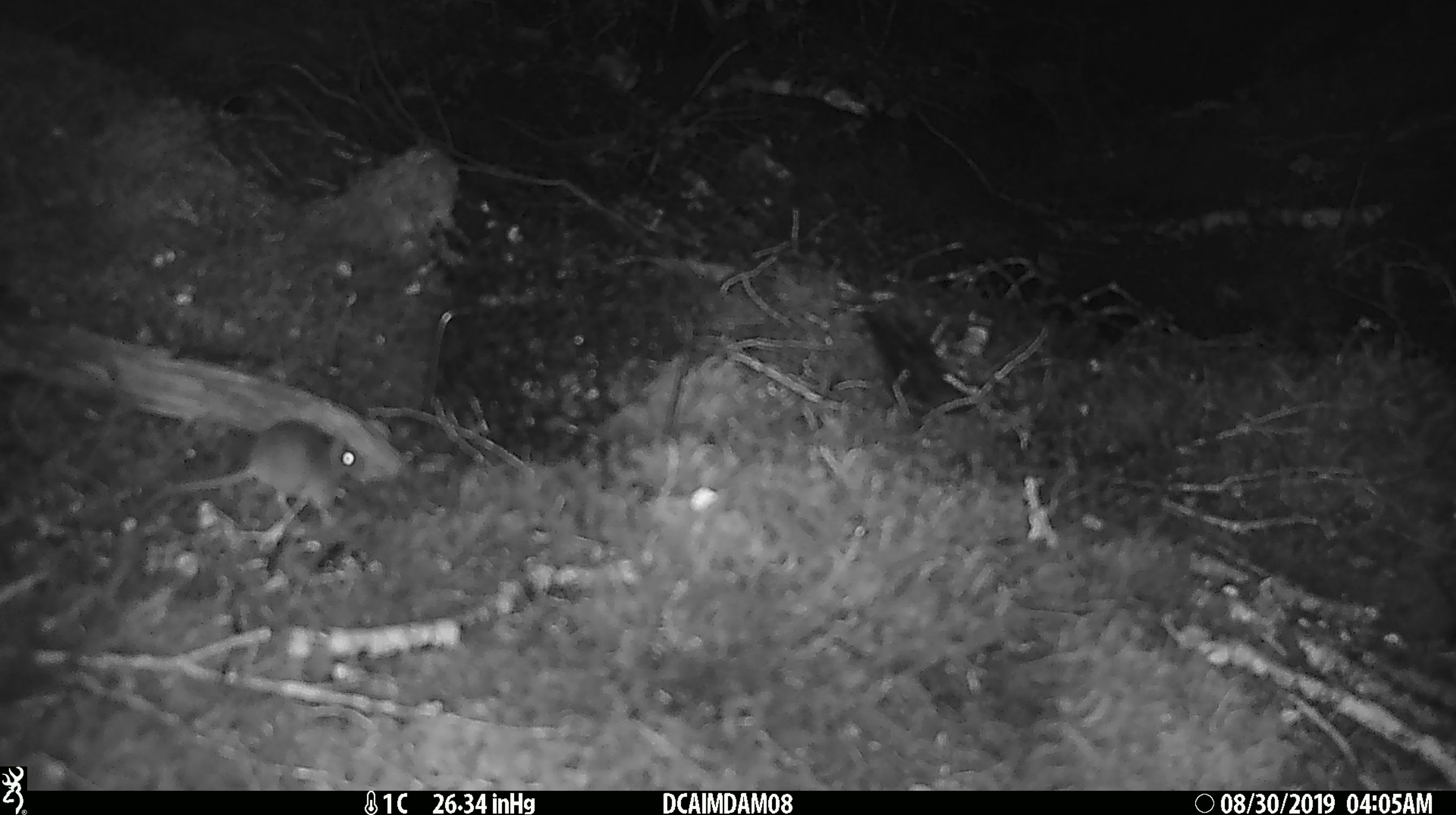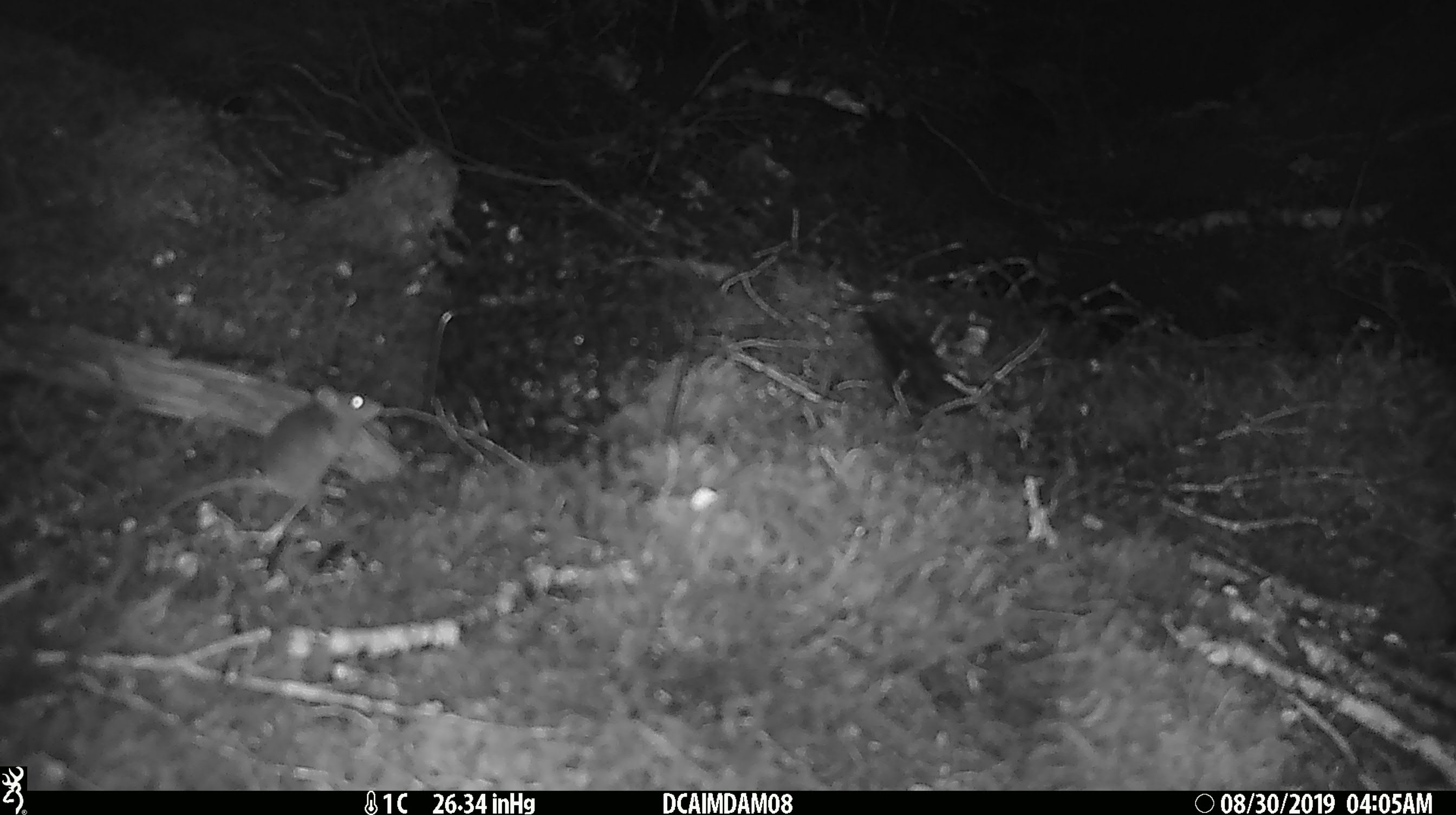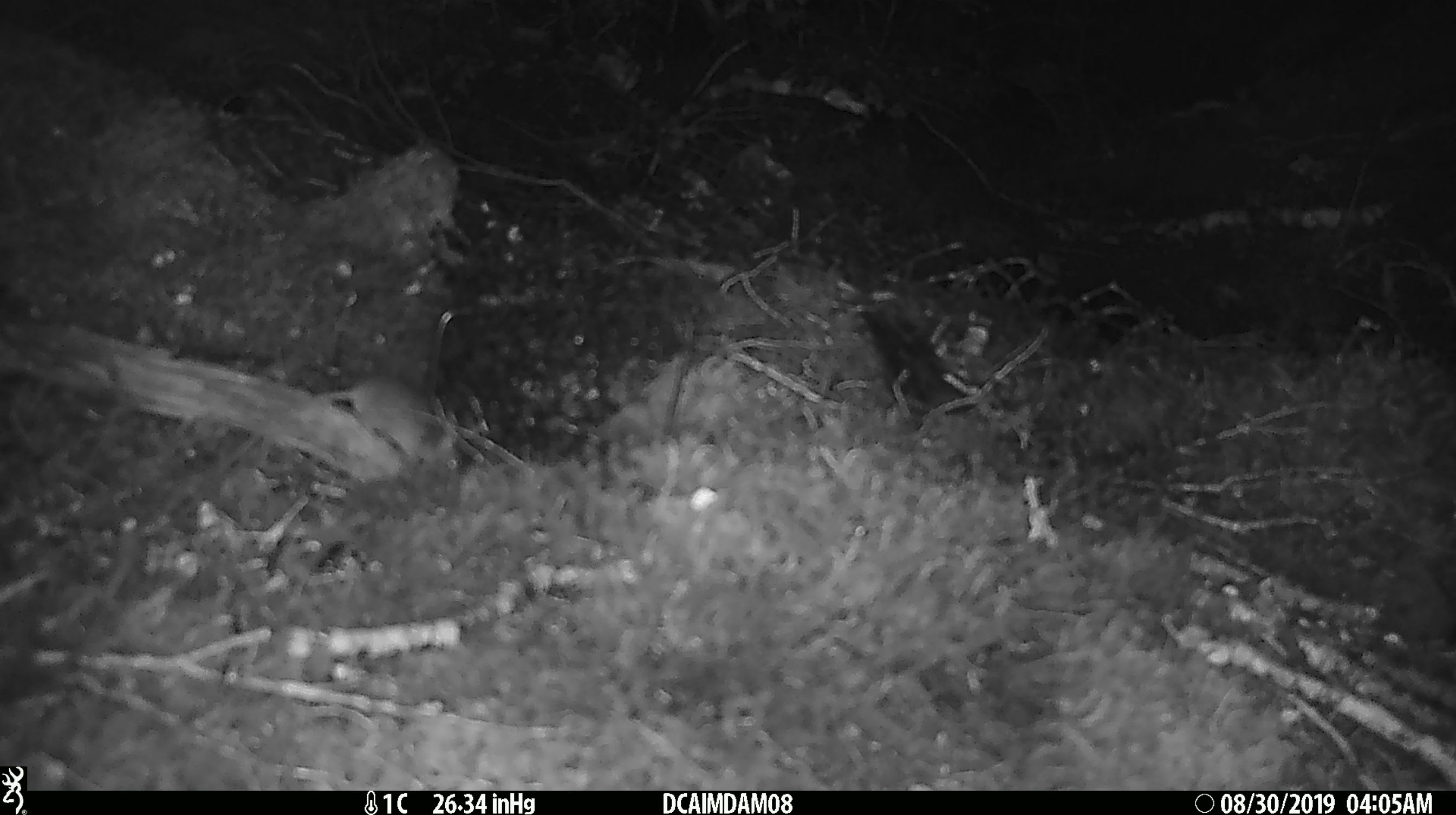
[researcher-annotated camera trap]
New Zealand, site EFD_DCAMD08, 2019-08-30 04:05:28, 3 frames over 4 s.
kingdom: Animalia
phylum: Chordata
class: Mammalia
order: Rodentia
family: Muridae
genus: Mus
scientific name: Mus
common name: mouse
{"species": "mouse (Mus)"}